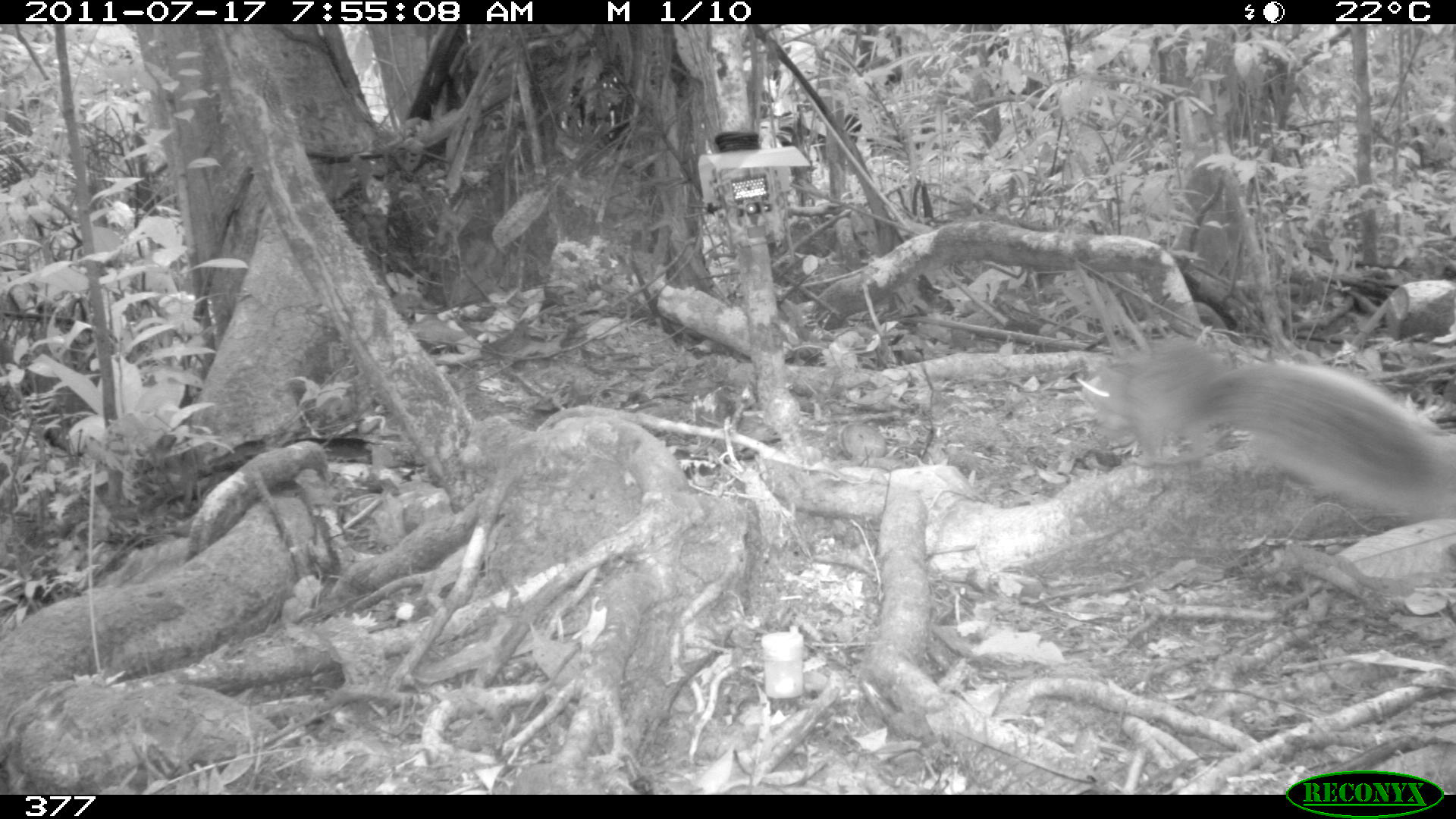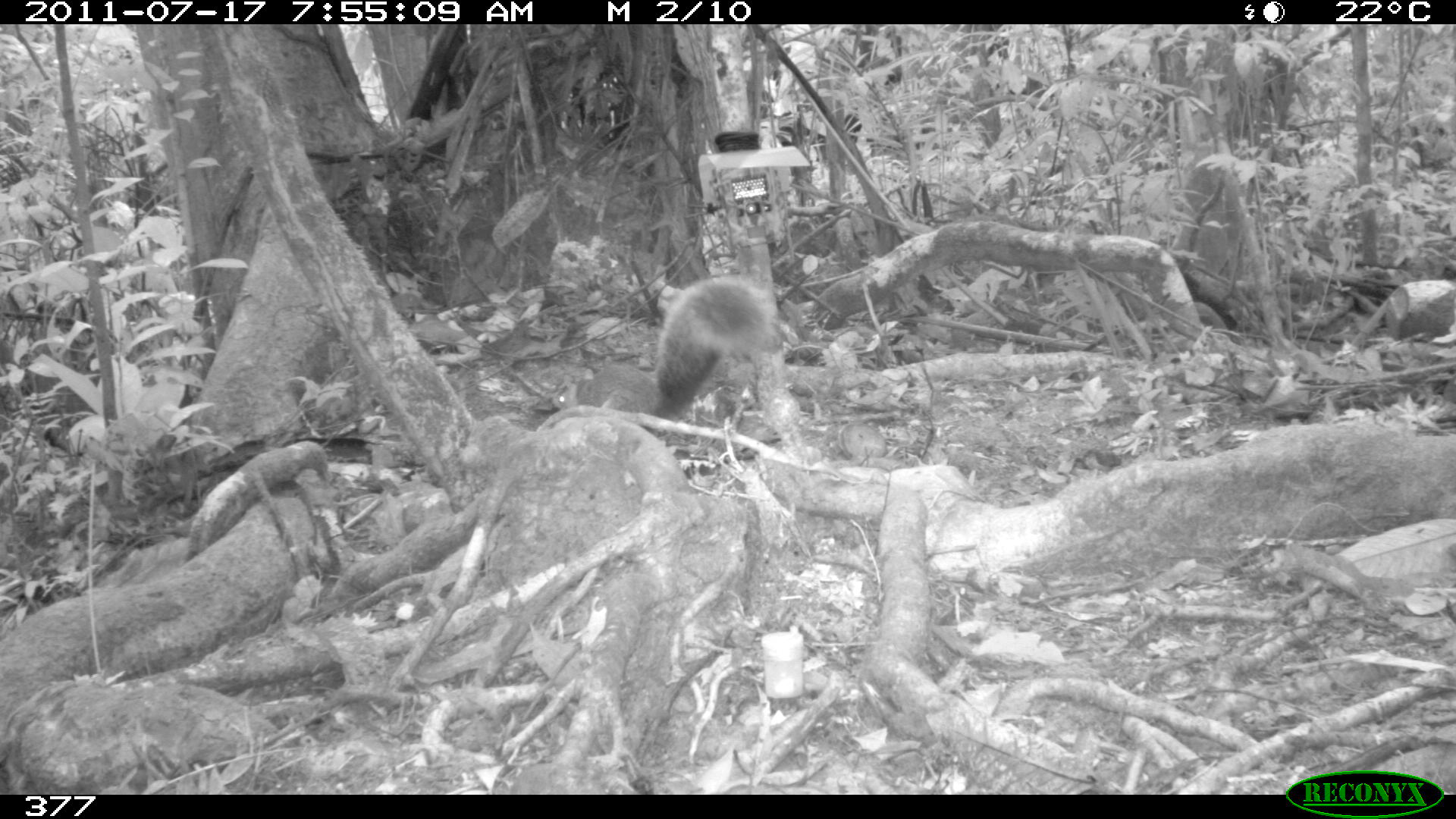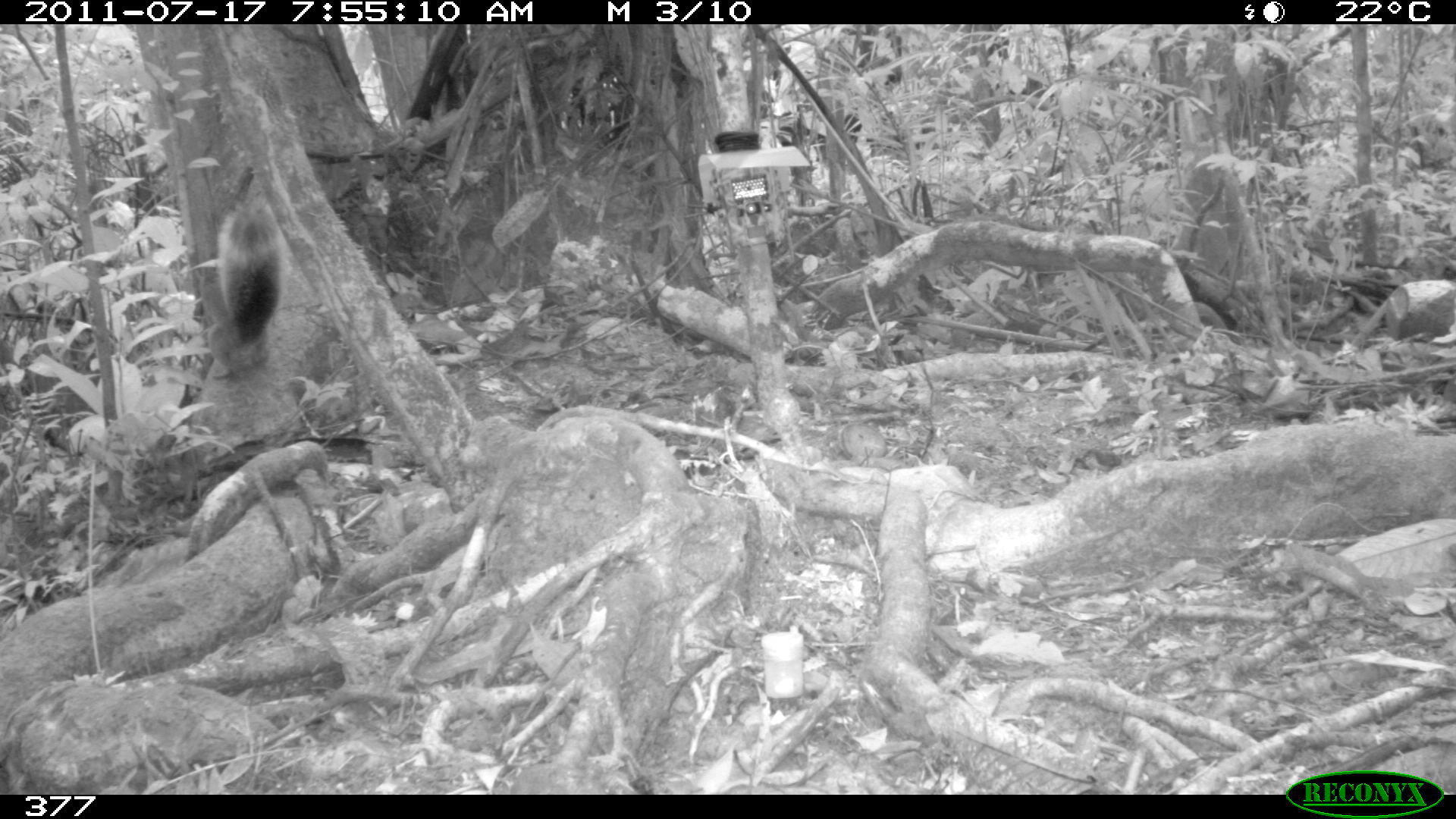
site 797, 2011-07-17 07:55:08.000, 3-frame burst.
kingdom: Animalia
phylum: Chordata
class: Mammalia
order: Rodentia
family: Sciuridae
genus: Sciurus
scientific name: Sciurus spadiceus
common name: southern amazon red squirrel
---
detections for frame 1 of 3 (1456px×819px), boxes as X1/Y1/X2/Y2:
sciurus spadiceus: 1078/334/1456/517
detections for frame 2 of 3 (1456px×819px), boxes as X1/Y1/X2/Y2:
sciurus spadiceus: 547/275/773/420